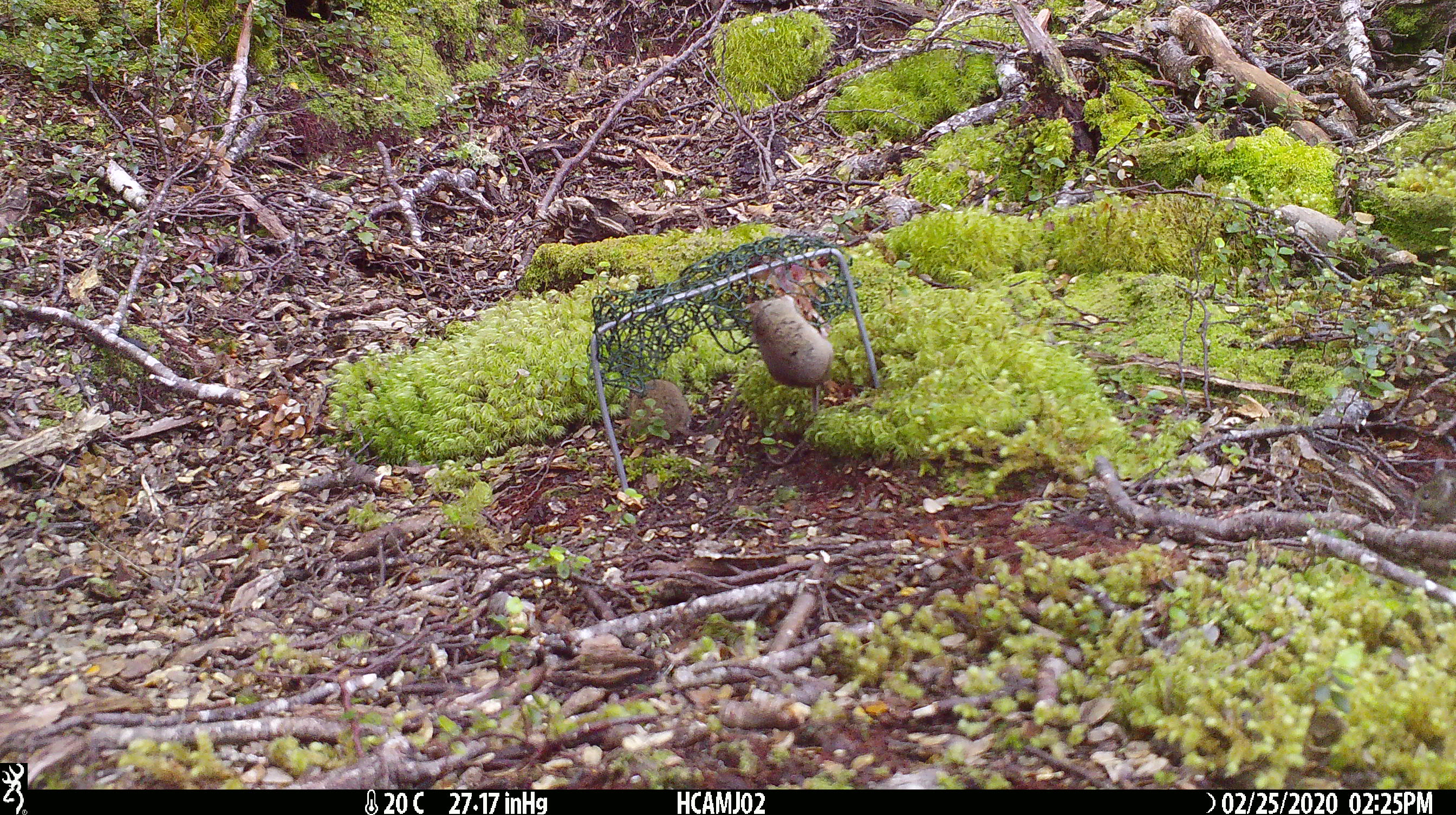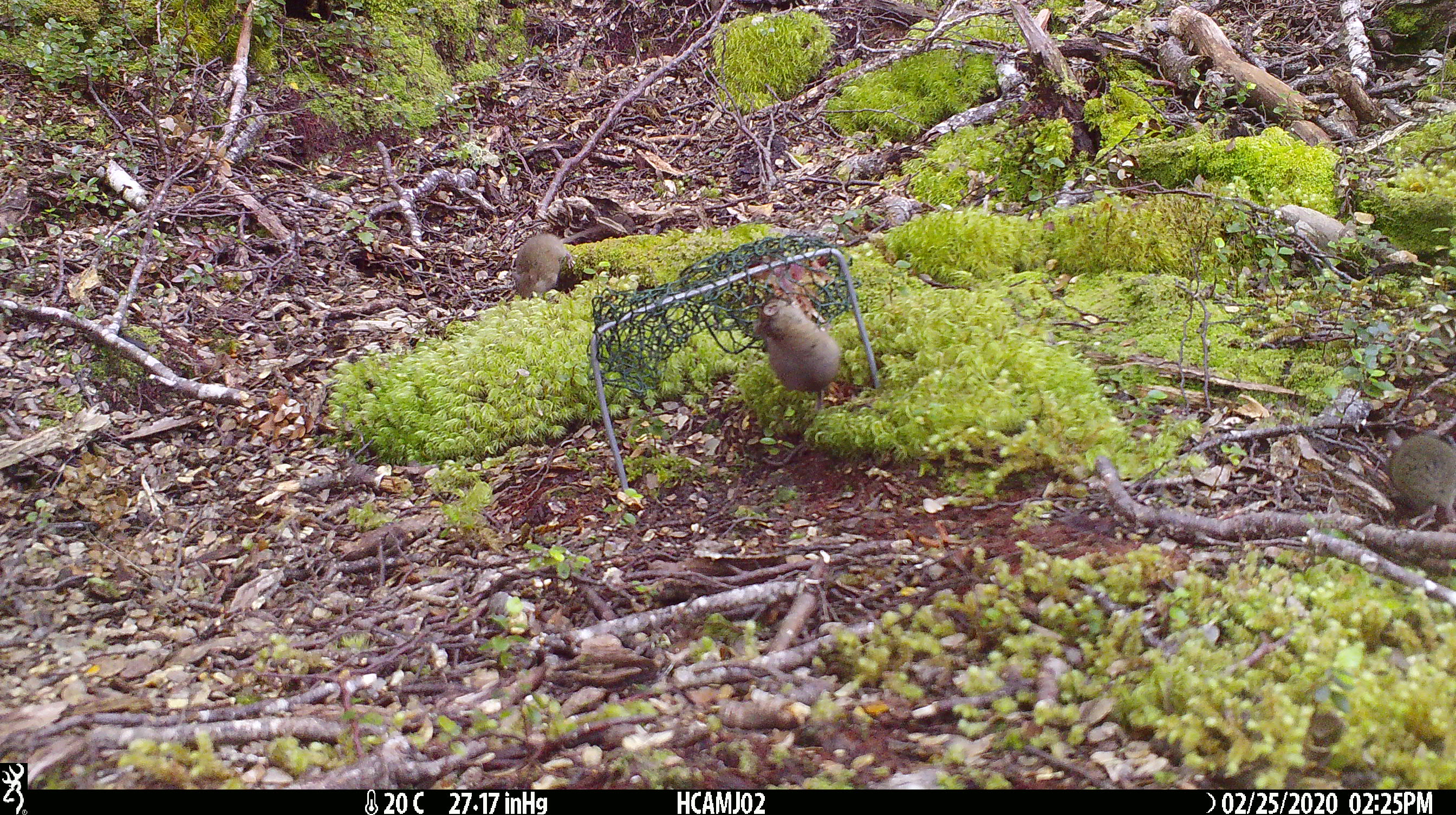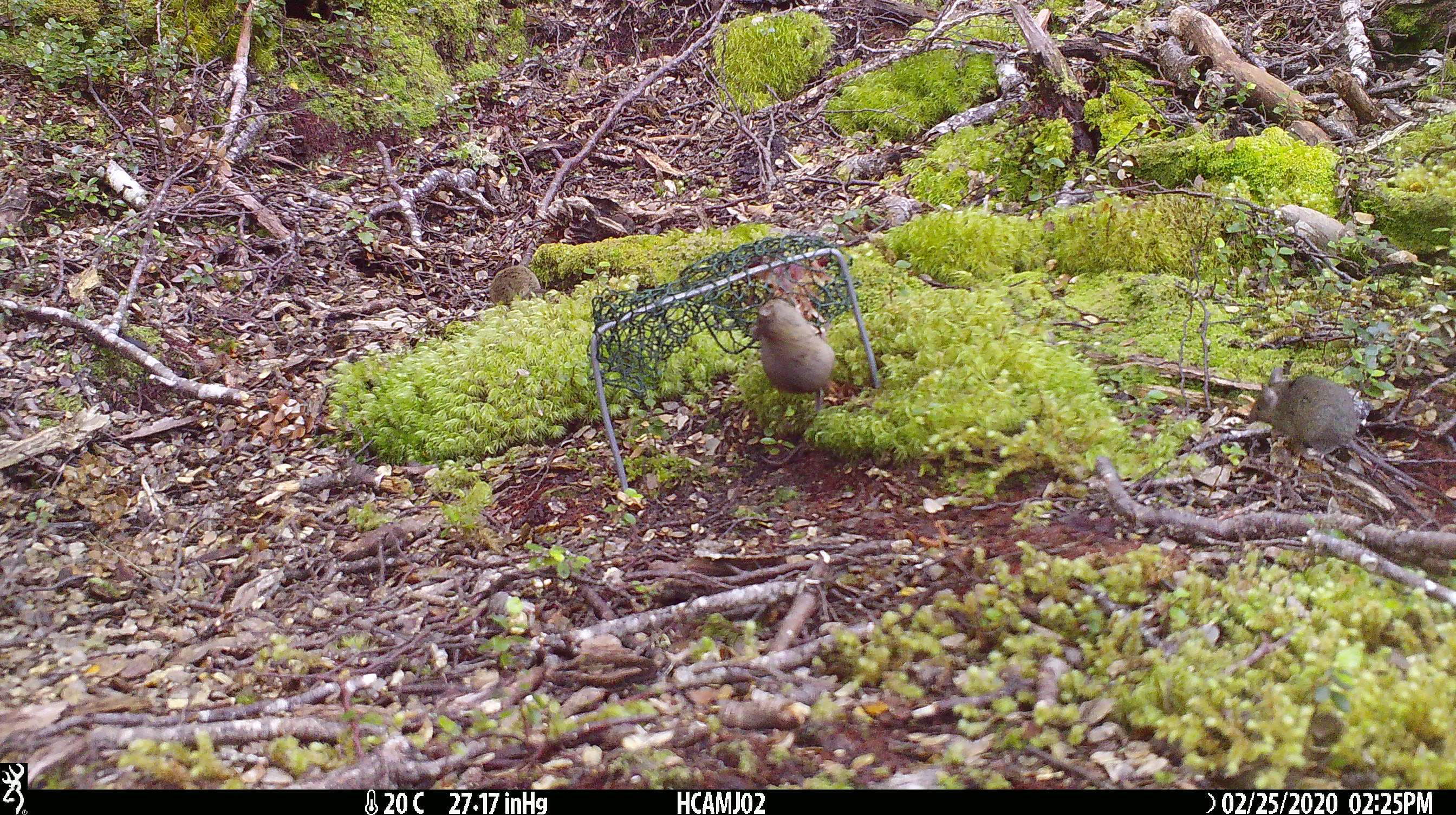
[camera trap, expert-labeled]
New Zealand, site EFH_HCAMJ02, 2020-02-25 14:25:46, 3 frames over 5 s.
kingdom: Animalia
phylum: Chordata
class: Mammalia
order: Rodentia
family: Muridae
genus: Mus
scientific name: Mus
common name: mouse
Mouse (Mus).